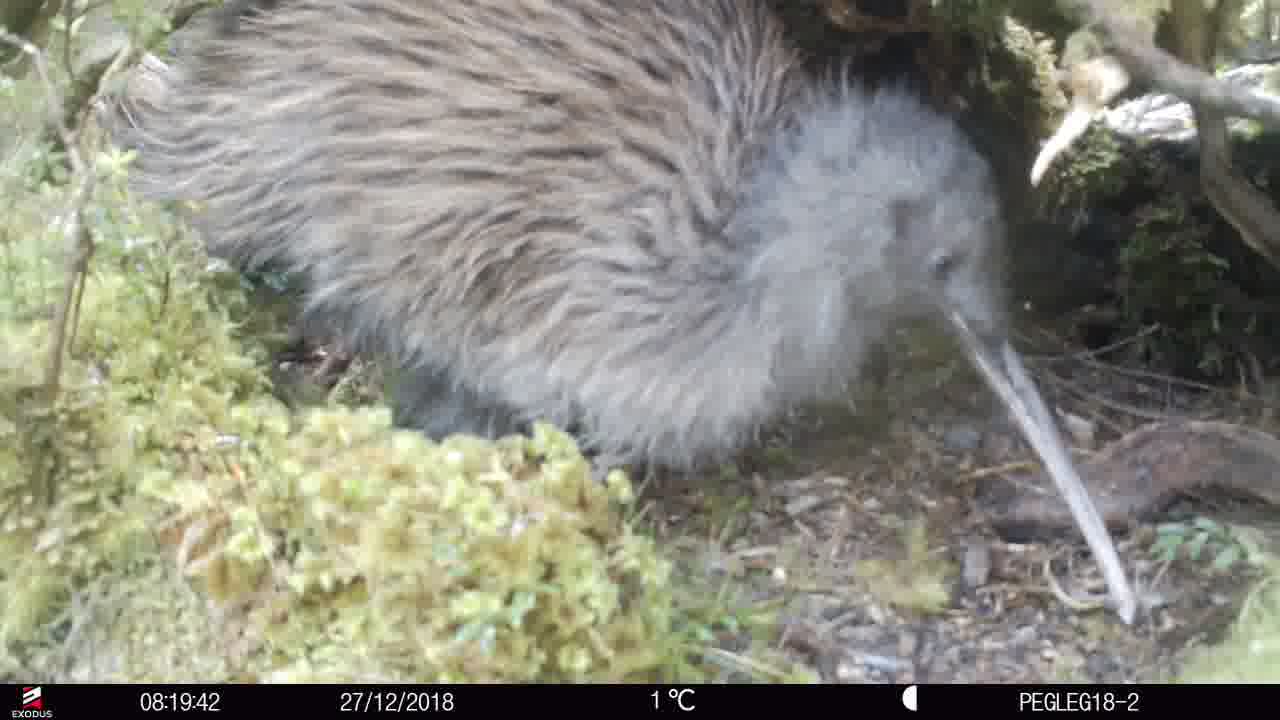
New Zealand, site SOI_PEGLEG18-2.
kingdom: Animalia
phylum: Chordata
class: Aves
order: Apterygiformes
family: Apterygidae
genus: Apteryx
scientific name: Apteryx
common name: kiwi